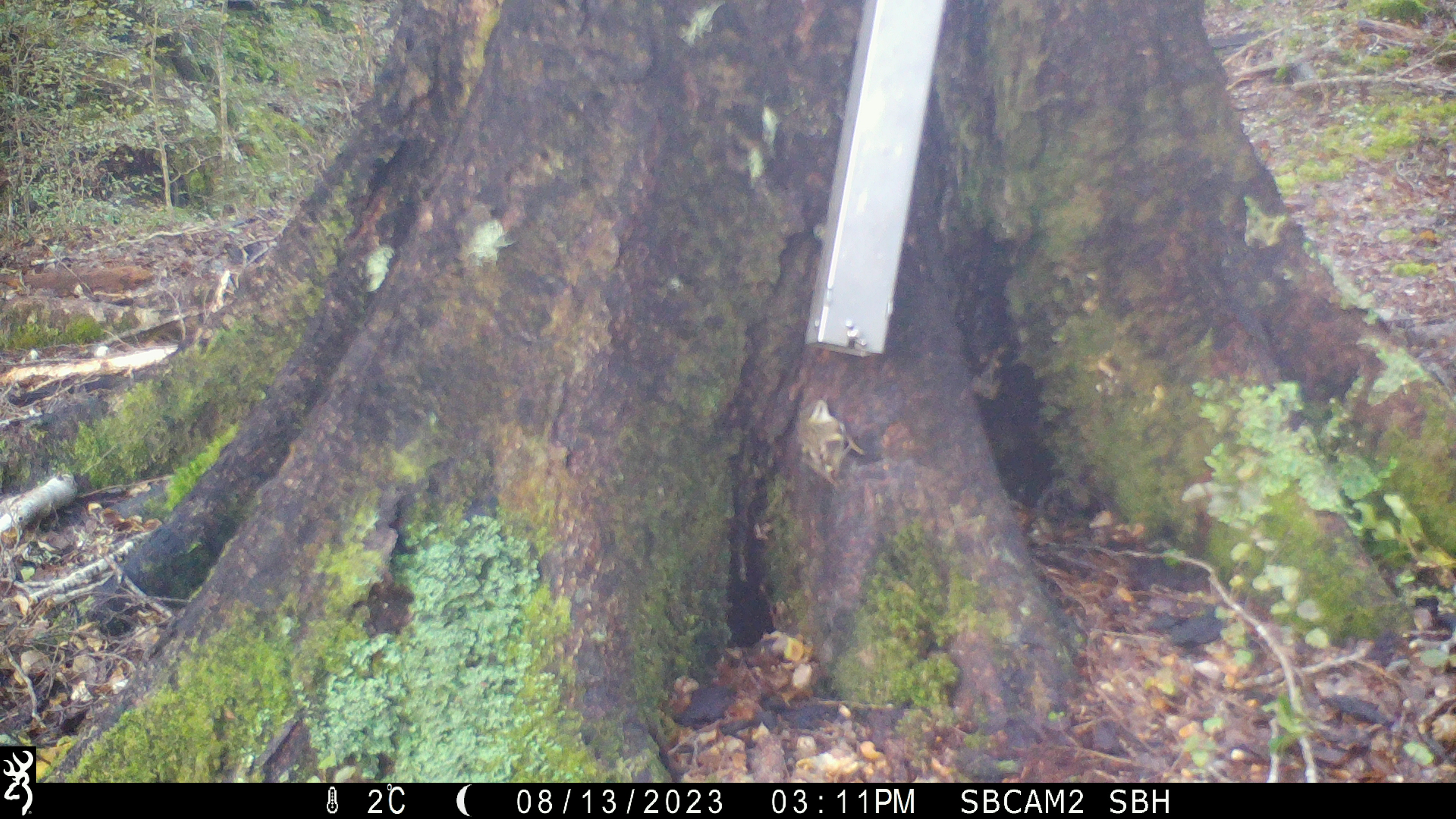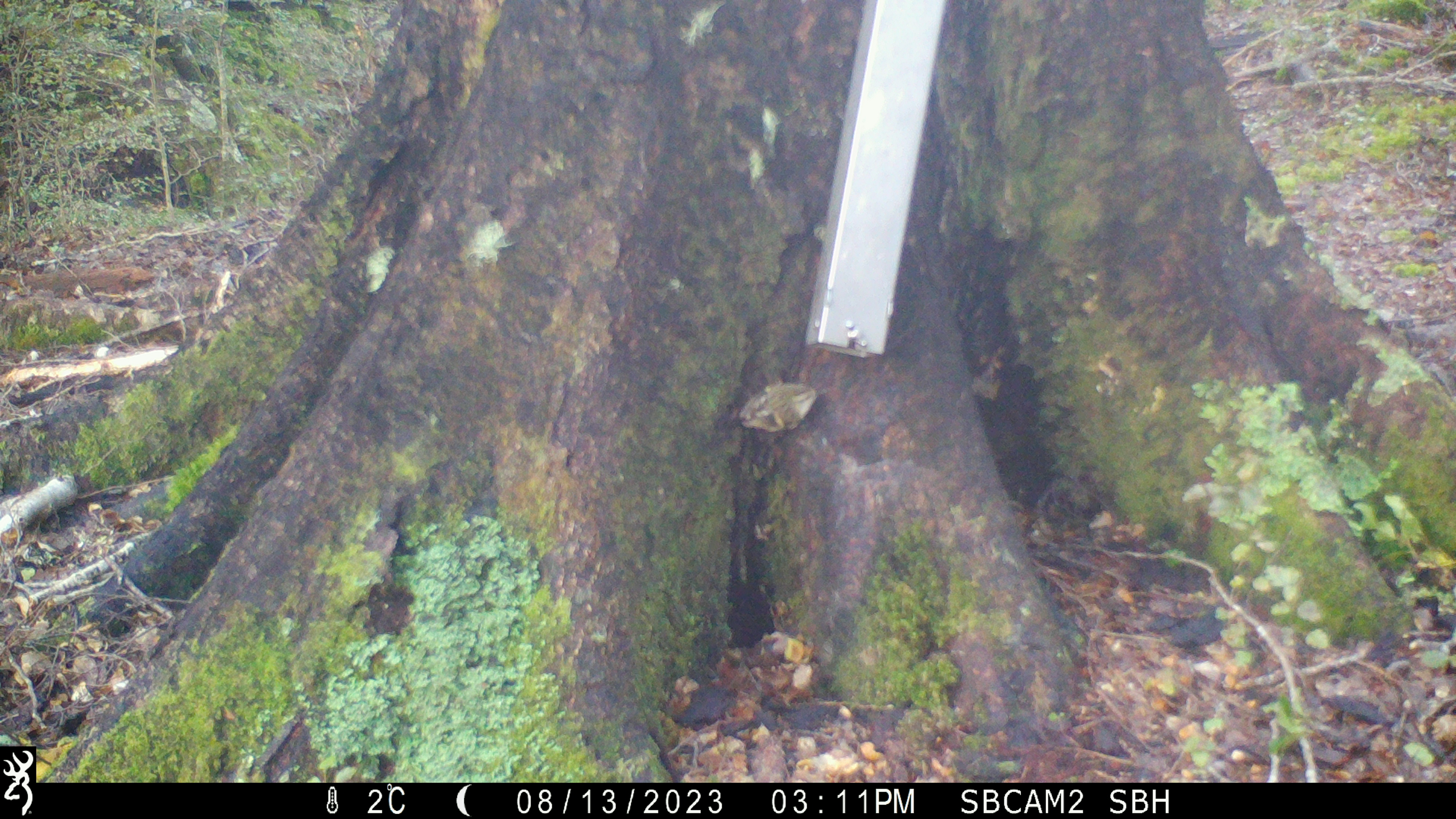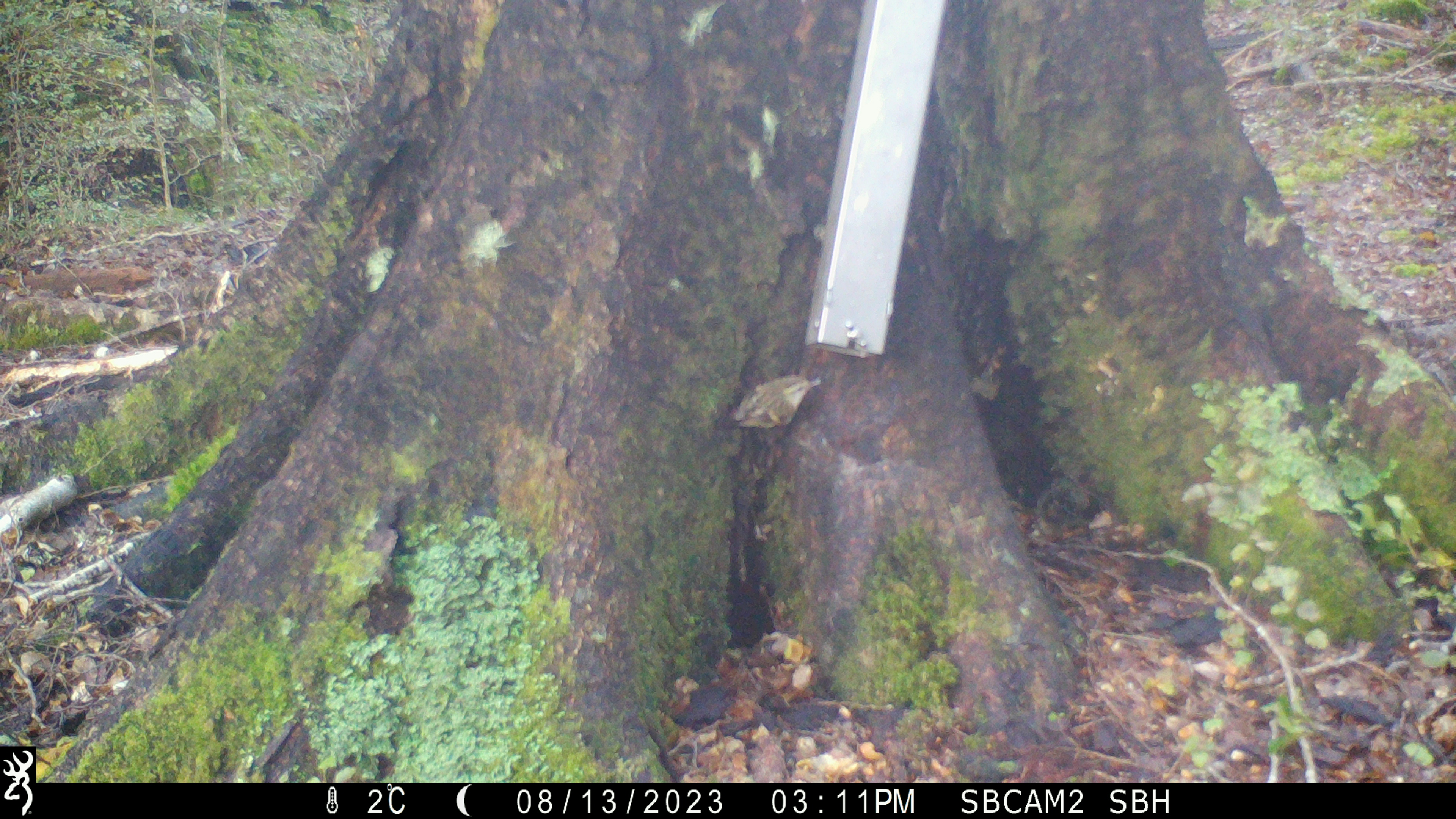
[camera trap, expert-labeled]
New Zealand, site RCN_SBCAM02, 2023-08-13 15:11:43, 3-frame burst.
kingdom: Animalia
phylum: Chordata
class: Aves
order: Passeriformes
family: Acanthisittidae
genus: Acanthisitta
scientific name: Acanthisitta chloris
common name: rifleman